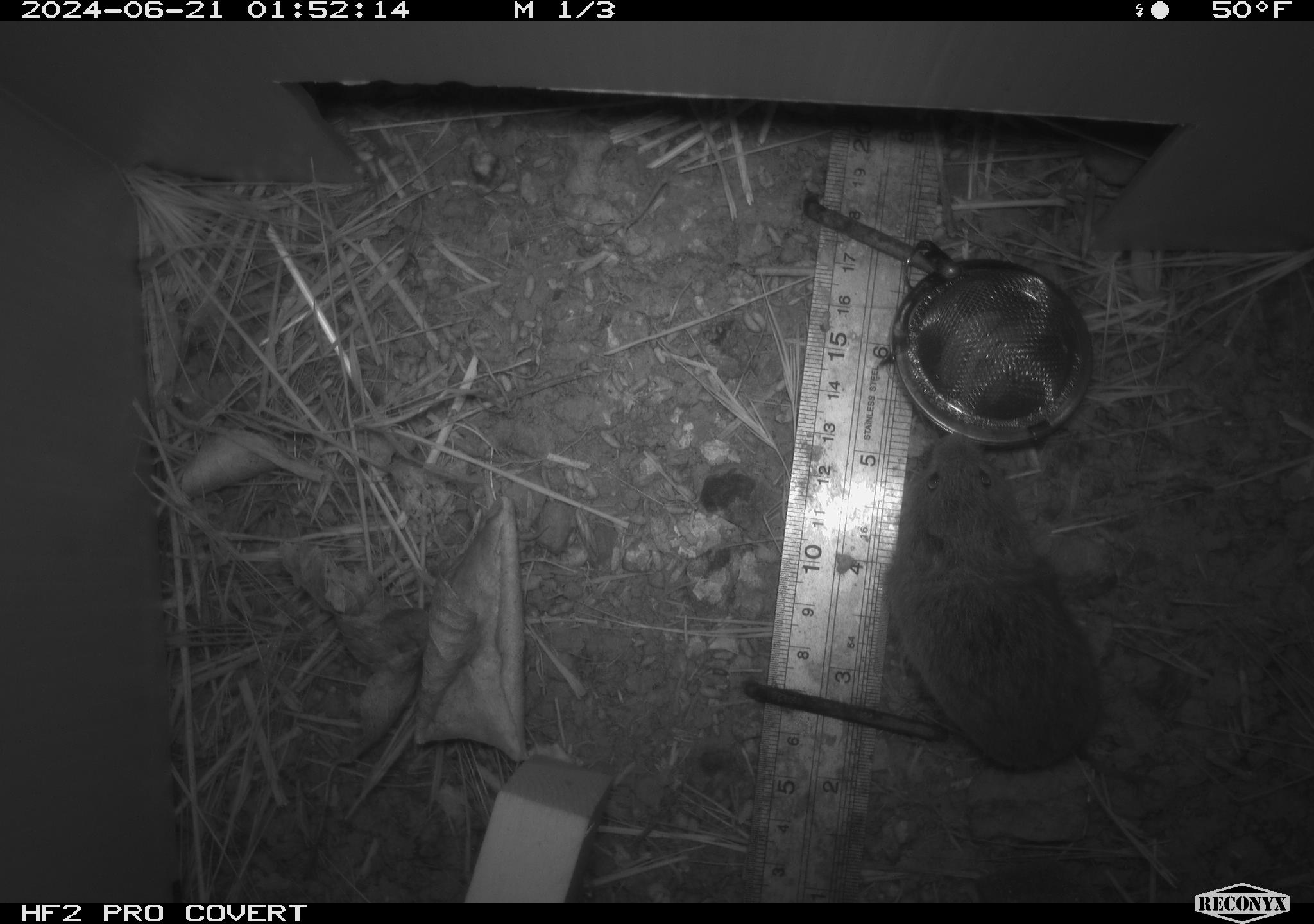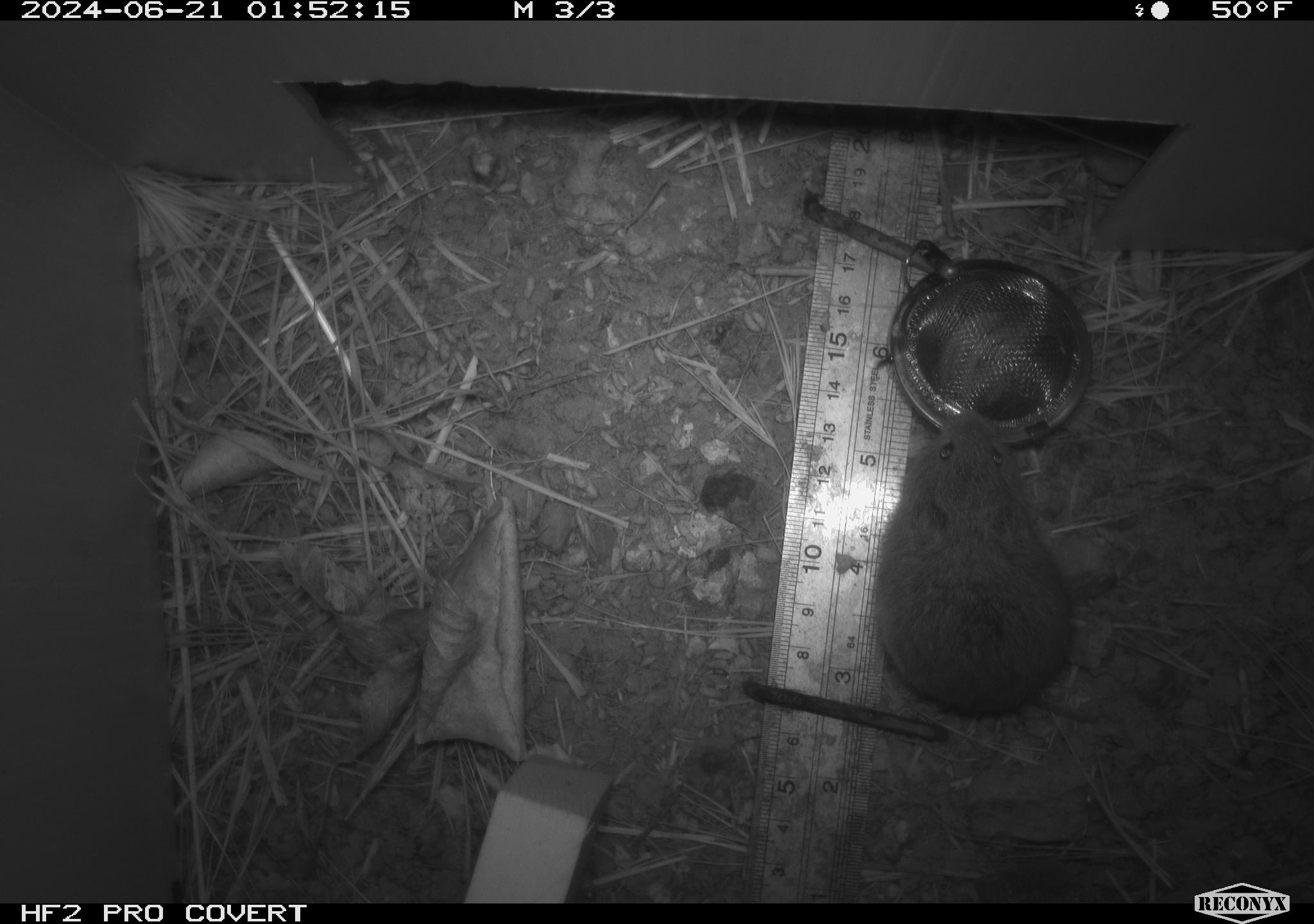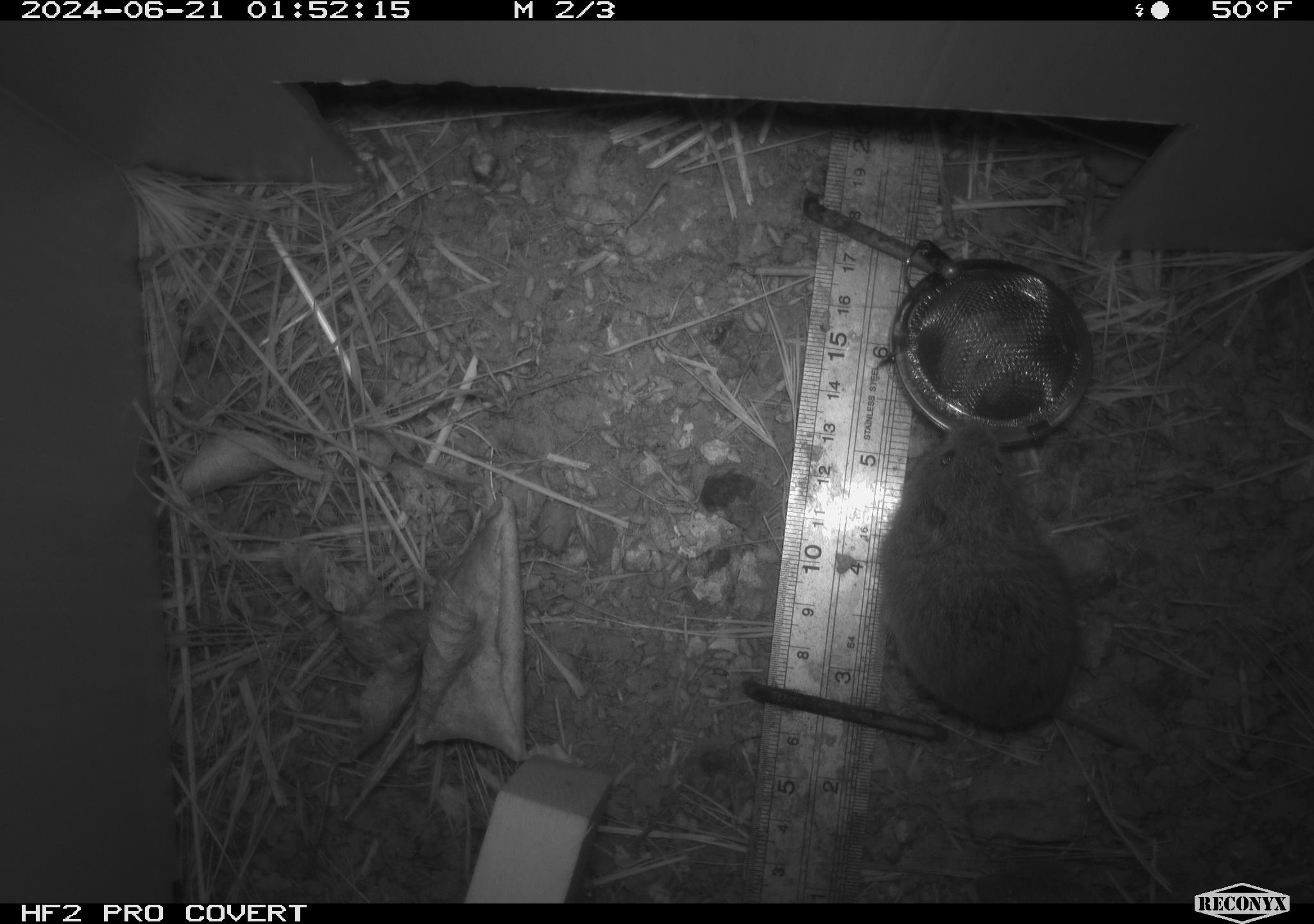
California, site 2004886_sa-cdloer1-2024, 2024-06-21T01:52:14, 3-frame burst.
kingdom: Animalia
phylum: Chordata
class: Mammalia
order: Rodentia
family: Cricetidae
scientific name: Arvicolinae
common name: voles, lemmings, and muskrats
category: arvicolinae subfamily